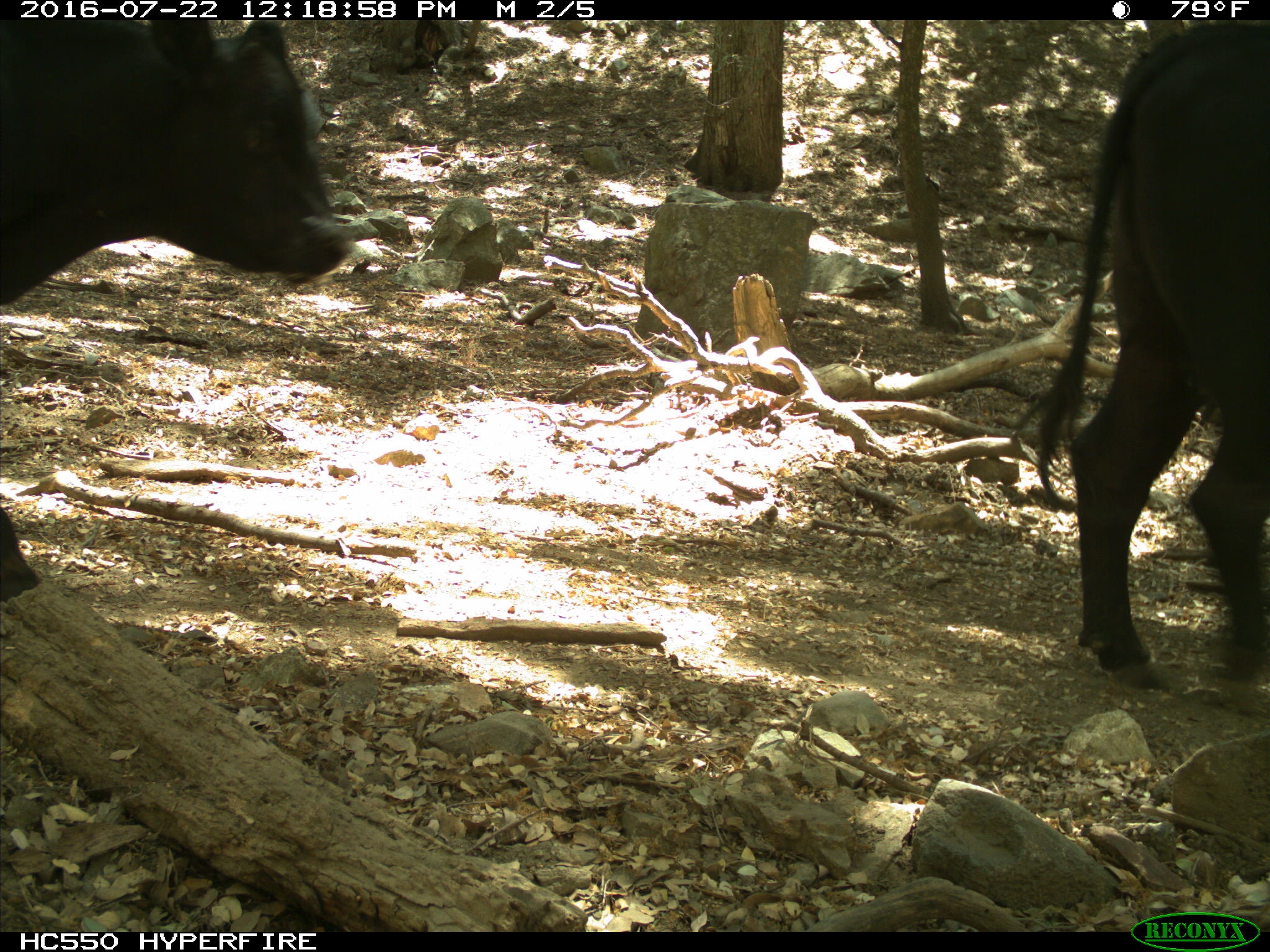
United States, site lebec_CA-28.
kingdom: Animalia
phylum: Chordata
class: Mammalia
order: Artiodactyla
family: Bovidae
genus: Bos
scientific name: Bos taurus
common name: domestic cow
Bos taurus (domestic cow).